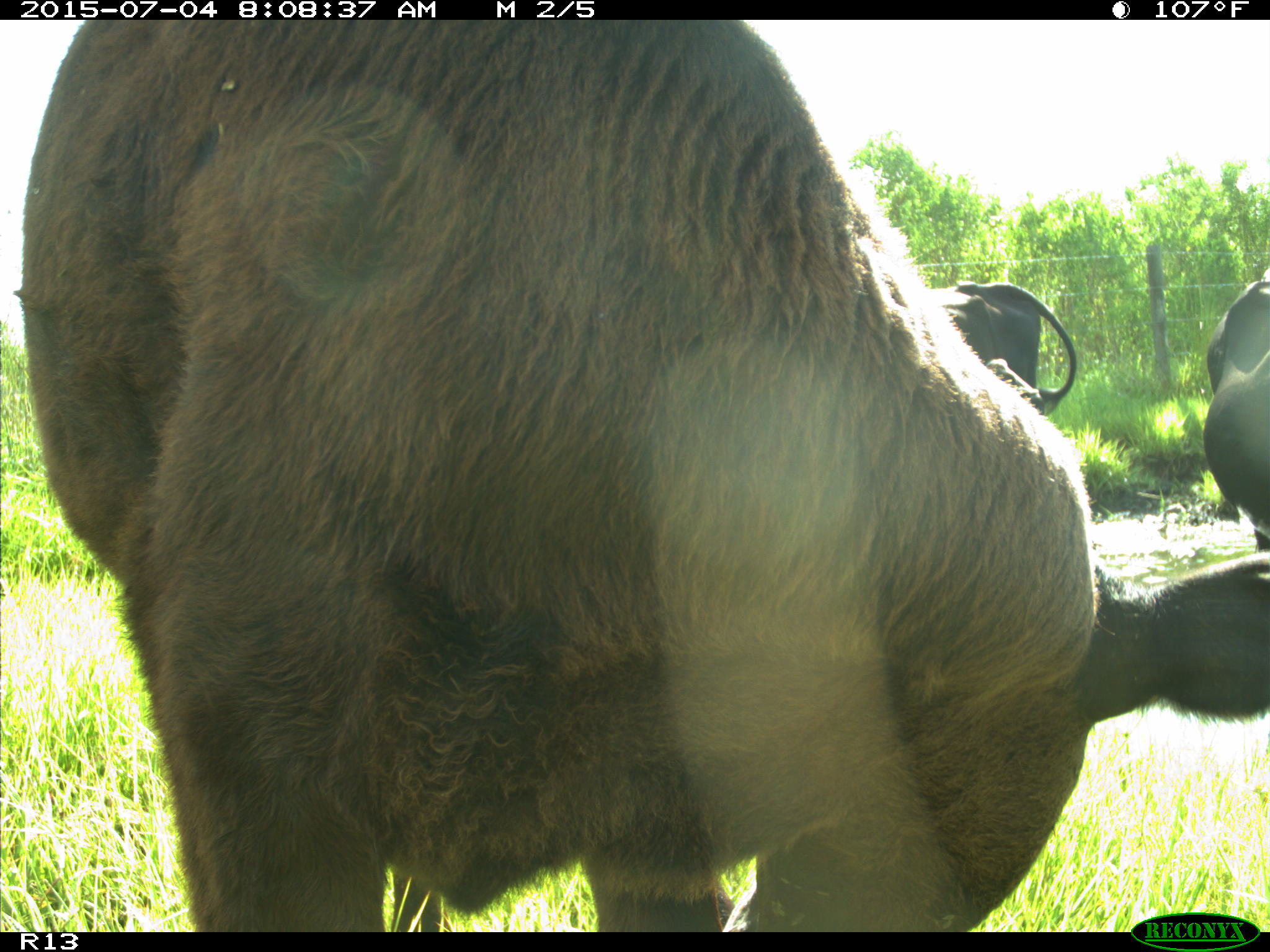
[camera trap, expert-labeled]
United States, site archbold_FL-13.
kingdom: Animalia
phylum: Chordata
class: Mammalia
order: Artiodactyla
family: Bovidae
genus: Bos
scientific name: Bos taurus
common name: domestic cow